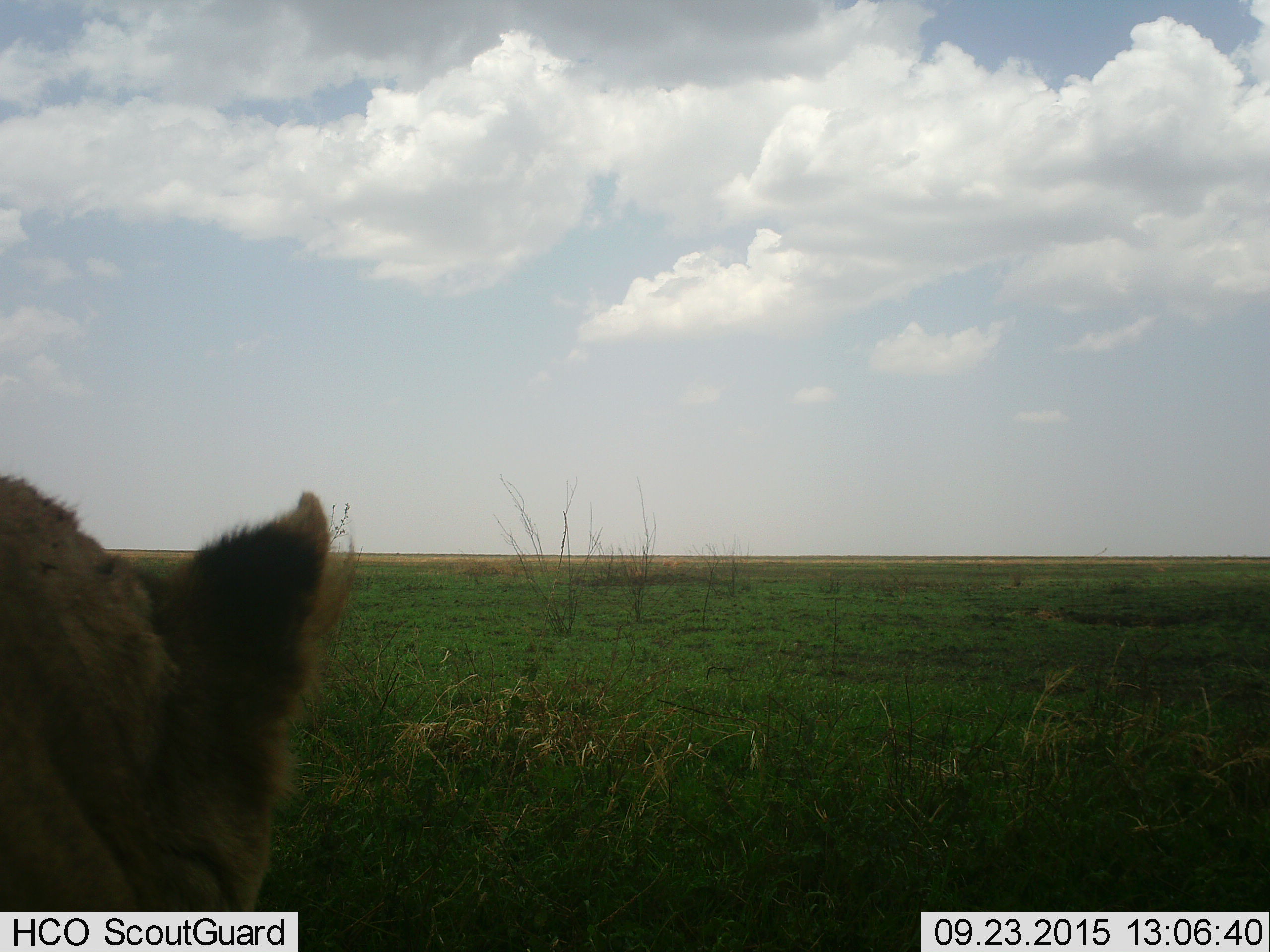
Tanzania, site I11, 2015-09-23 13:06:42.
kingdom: Animalia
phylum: Chordata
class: Mammalia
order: Carnivora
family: Felidae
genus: Panthera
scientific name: Panthera leo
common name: lion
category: lionfemale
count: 1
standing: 33%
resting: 67%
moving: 0%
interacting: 0%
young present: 0%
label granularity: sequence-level